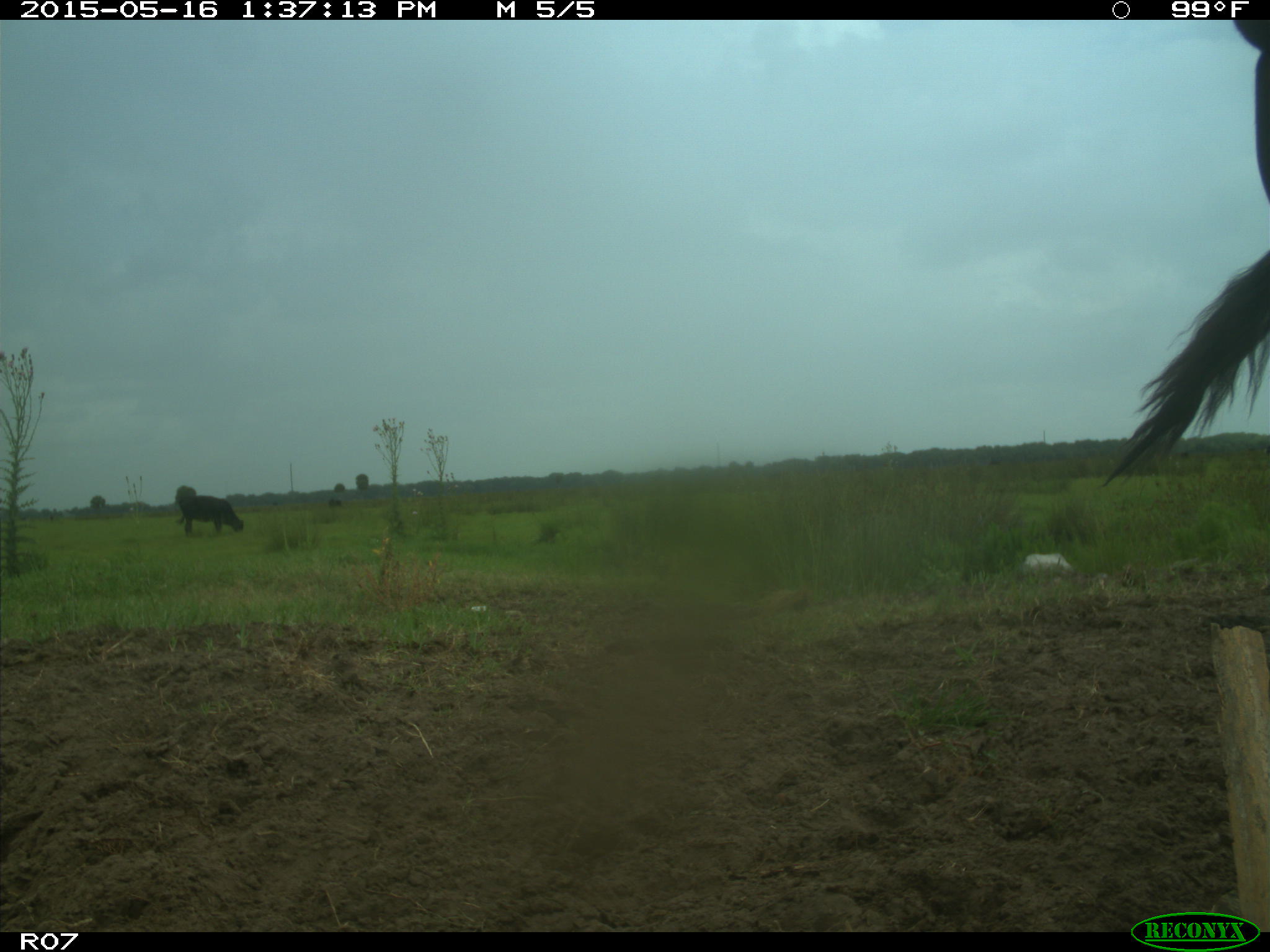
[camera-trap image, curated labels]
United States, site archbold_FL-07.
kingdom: Animalia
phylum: Chordata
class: Mammalia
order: Artiodactyla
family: Bovidae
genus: Bos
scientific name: Bos taurus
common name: domestic cow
Bos taurus (domestic cow).